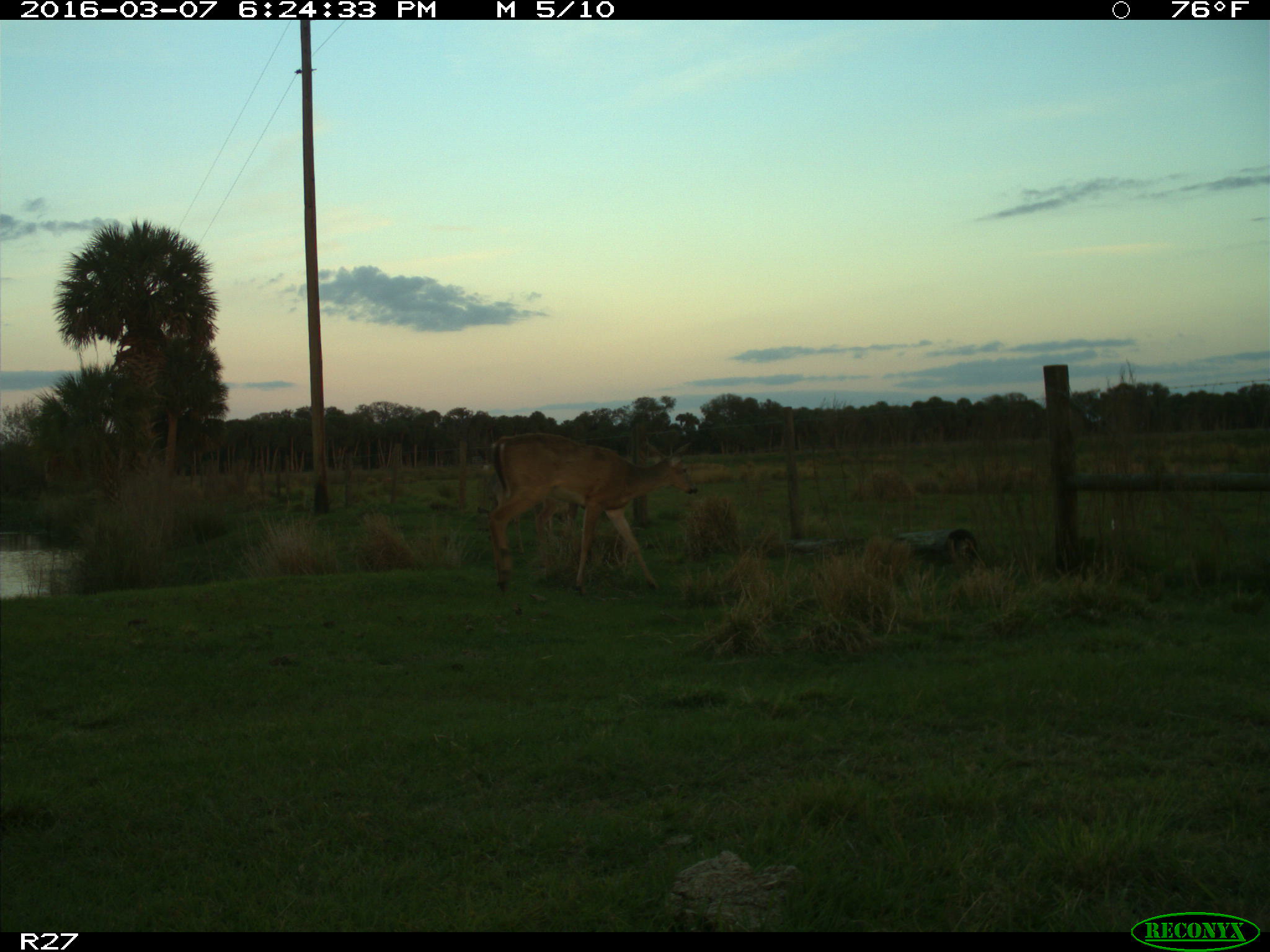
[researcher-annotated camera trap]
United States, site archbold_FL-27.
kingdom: Animalia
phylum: Chordata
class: Mammalia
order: Artiodactyla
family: Cervidae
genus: Odocoileus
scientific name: Odocoileus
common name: deer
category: unidentified deer